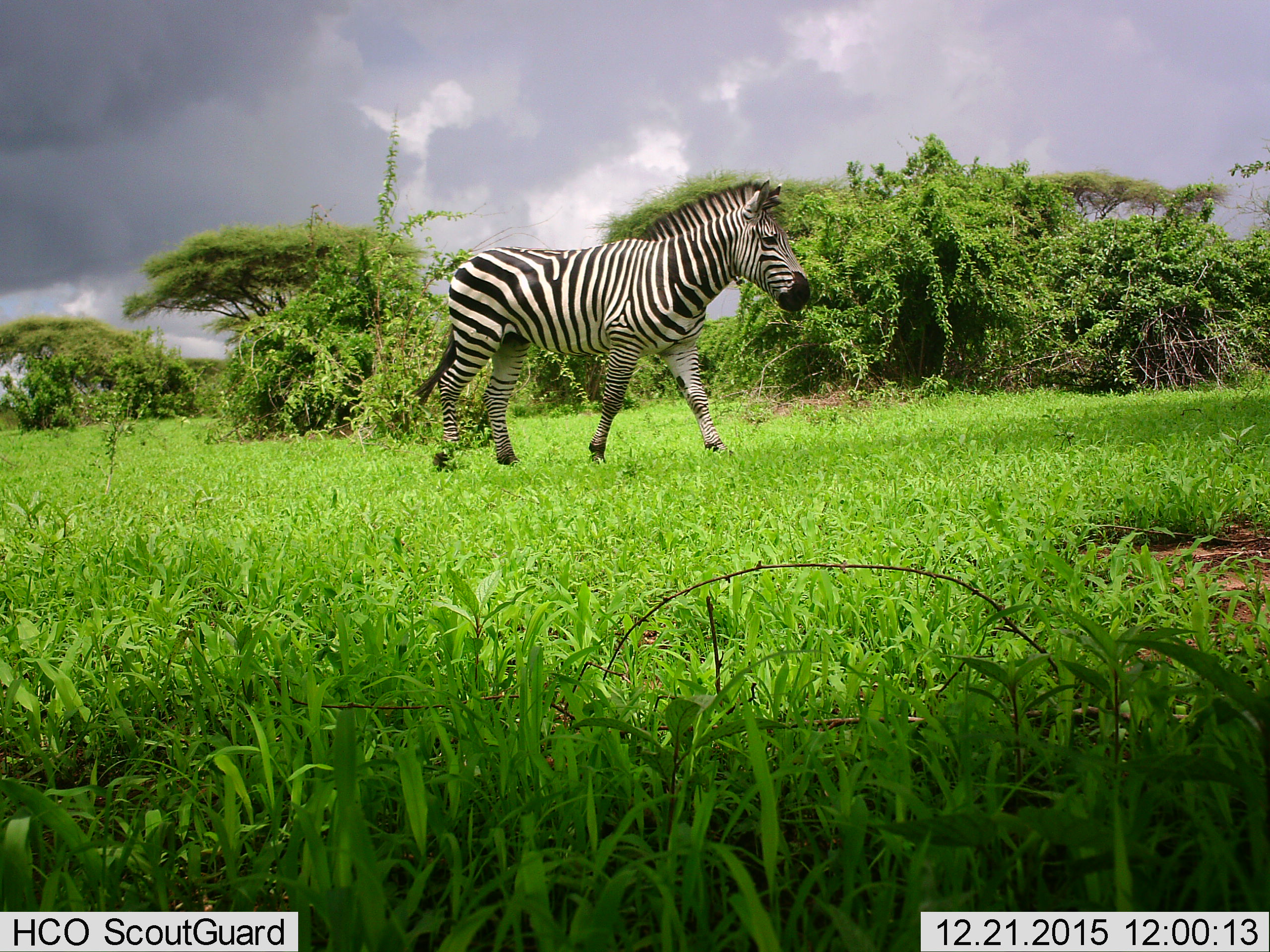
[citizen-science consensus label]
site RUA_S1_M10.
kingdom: Animalia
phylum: Chordata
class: Mammalia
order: Perissodactyla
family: Equidae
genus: Equus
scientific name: Equus quagga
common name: plains zebra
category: zebraplains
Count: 1.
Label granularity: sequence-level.